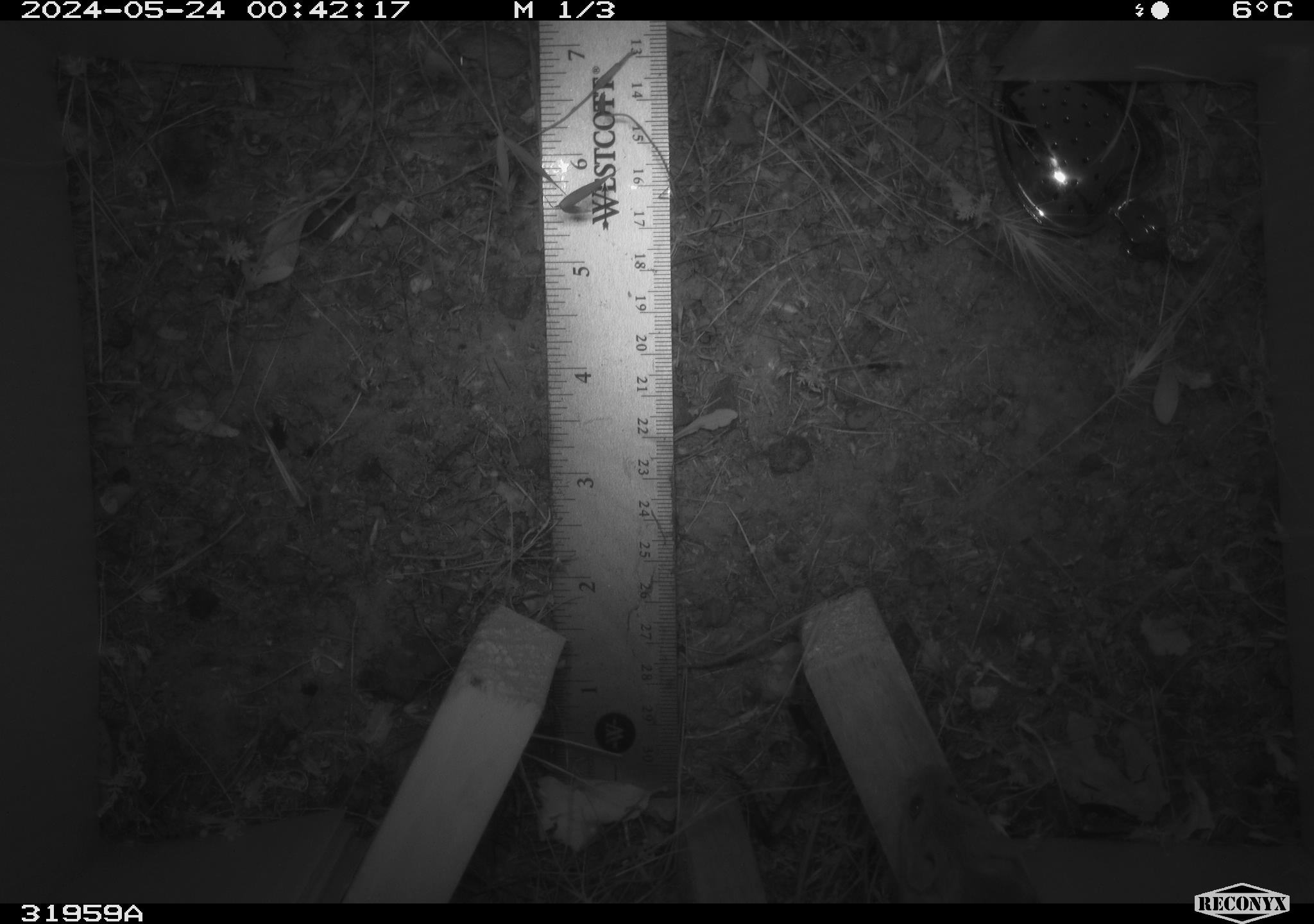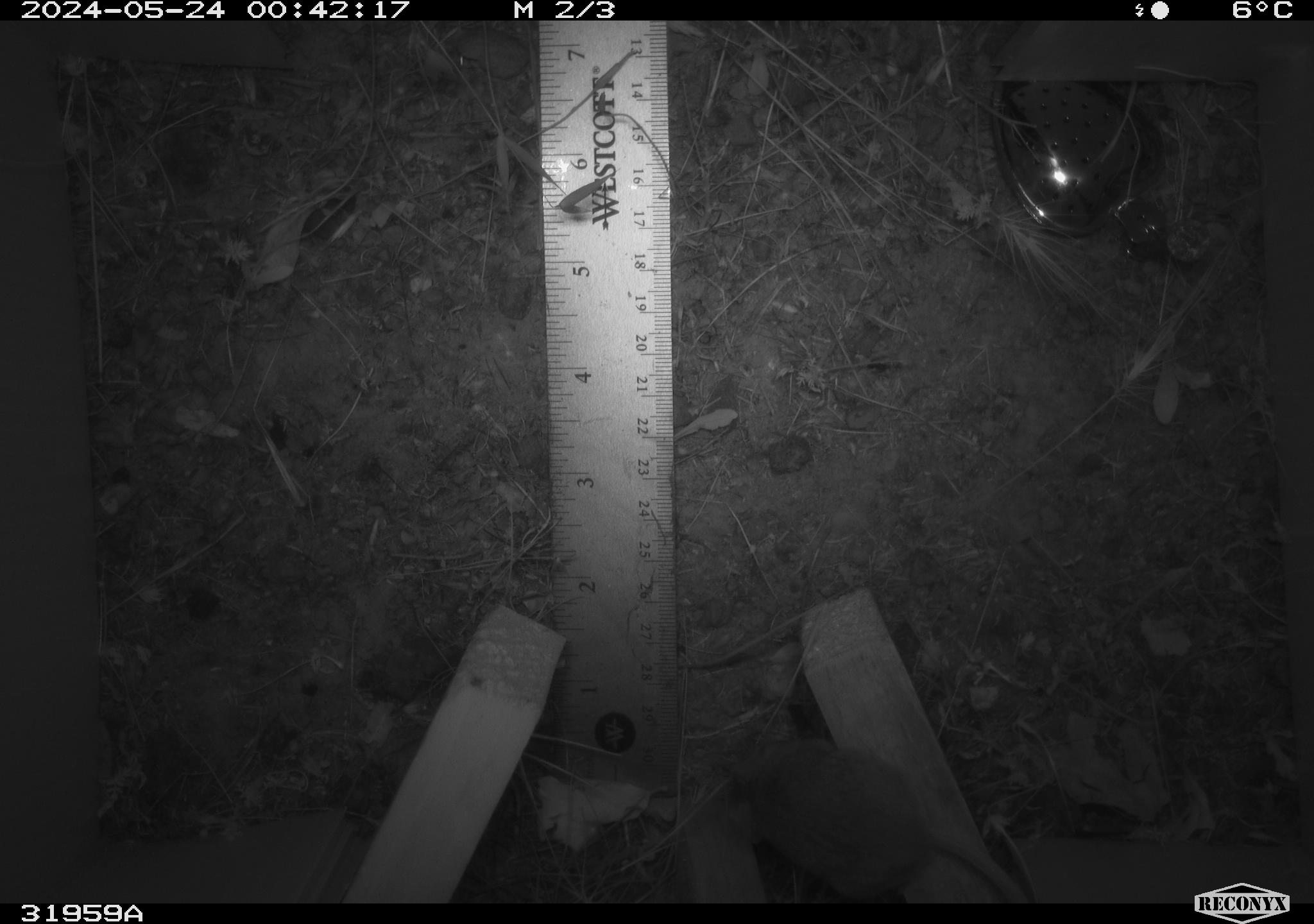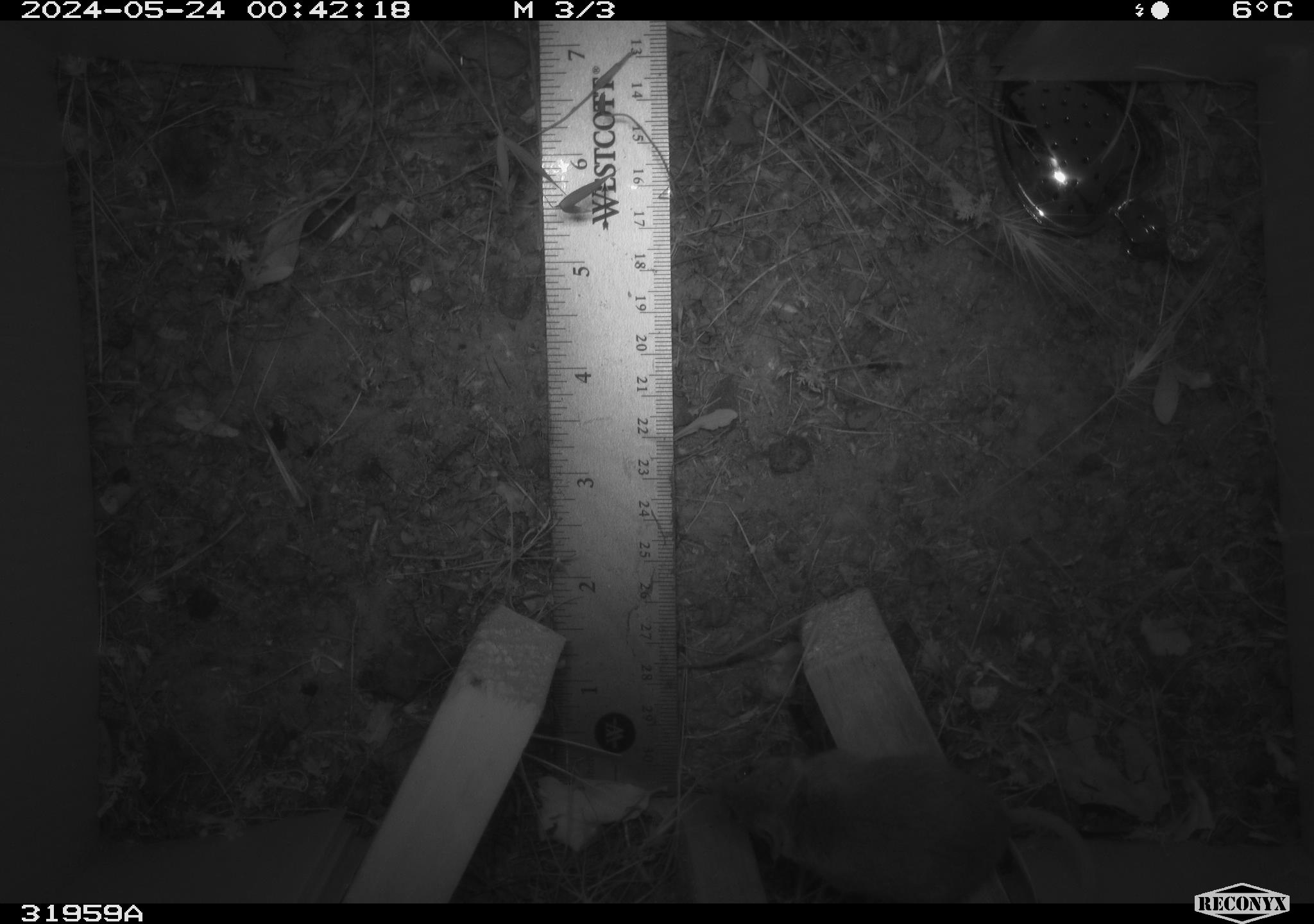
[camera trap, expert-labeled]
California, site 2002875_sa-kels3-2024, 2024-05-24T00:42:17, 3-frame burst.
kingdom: Animalia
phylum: Chordata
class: Mammalia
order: Rodentia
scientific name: Rodentia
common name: rodent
Rodent (Rodentia).